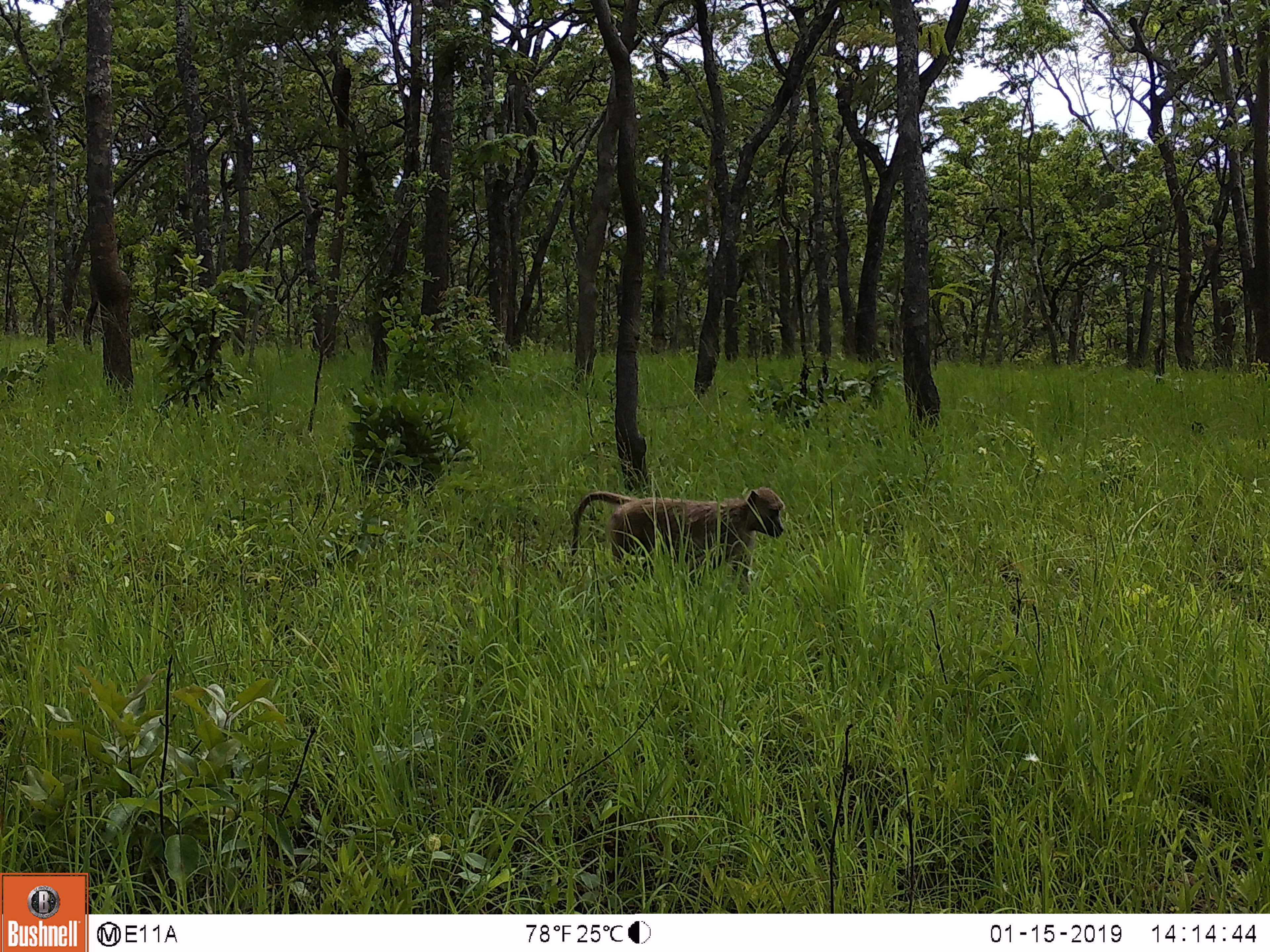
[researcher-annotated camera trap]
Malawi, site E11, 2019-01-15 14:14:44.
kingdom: Animalia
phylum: Chordata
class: Mammalia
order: Primates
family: Cercopithecidae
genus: Papio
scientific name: Papio cynocephalus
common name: yellow baboon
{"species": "yellow baboon (Papio cynocephalus)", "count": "1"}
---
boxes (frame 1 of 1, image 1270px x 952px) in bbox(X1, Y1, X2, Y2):
yellow baboon: bbox(570, 488, 789, 579)